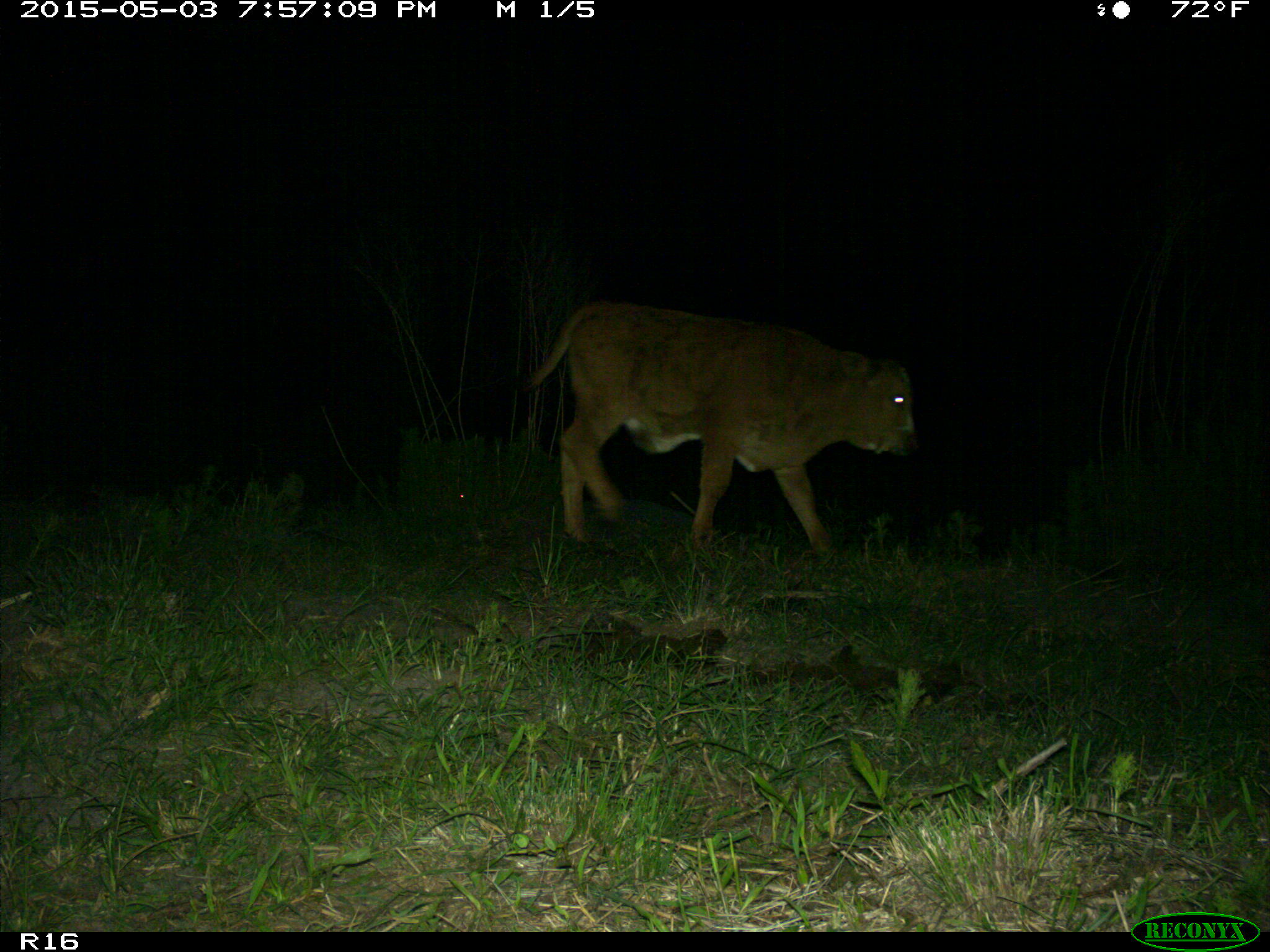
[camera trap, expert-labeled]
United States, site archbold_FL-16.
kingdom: Animalia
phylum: Chordata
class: Mammalia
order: Artiodactyla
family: Bovidae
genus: Bos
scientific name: Bos taurus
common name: domestic cow